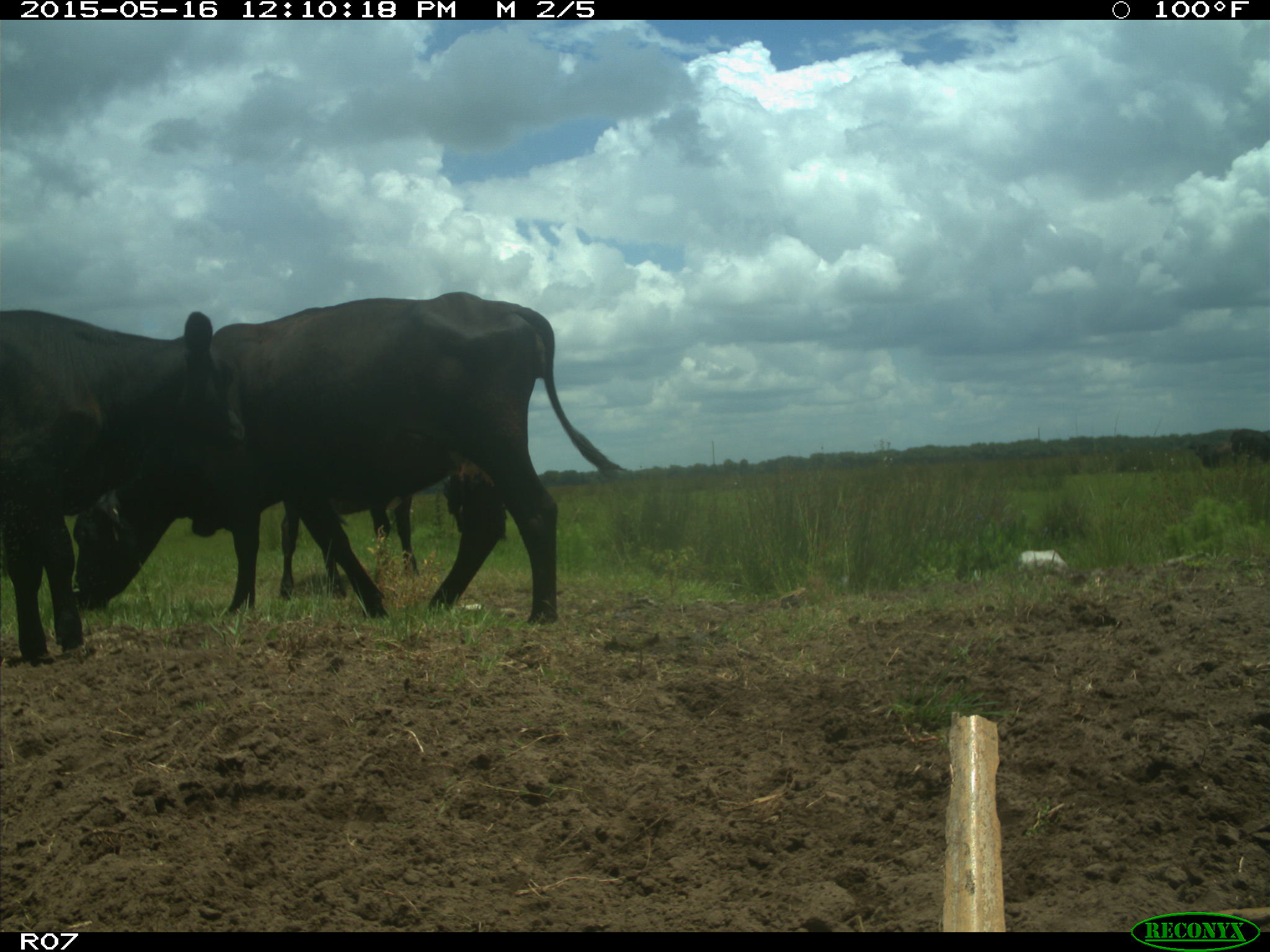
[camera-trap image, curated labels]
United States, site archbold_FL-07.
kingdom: Animalia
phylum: Chordata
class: Mammalia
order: Artiodactyla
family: Bovidae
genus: Bos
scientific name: Bos taurus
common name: domestic cow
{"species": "Bos taurus (domestic cow)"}